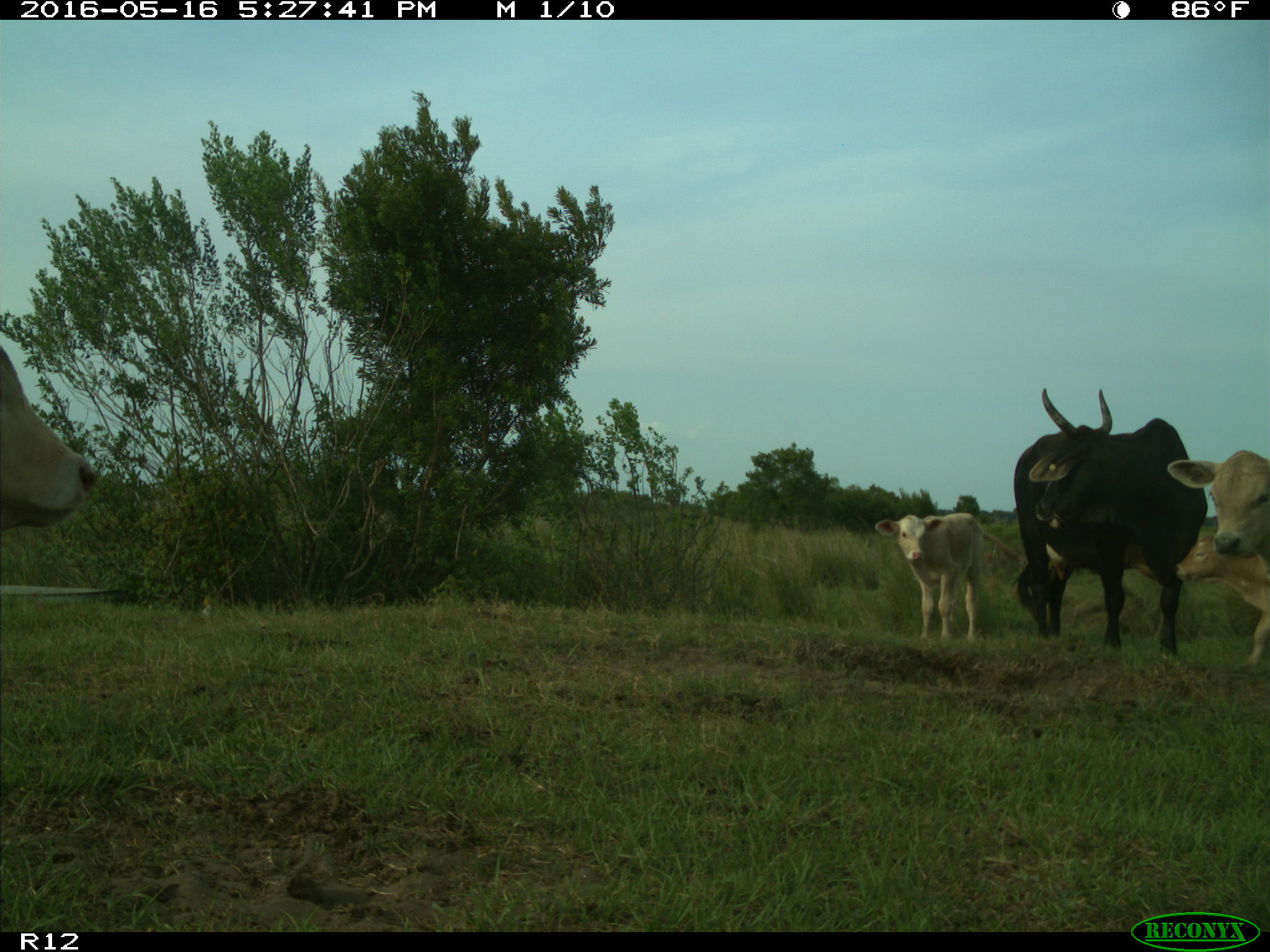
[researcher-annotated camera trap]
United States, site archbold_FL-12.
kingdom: Animalia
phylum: Chordata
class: Mammalia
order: Artiodactyla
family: Bovidae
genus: Bos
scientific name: Bos taurus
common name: domestic cow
Bos taurus (domestic cow).